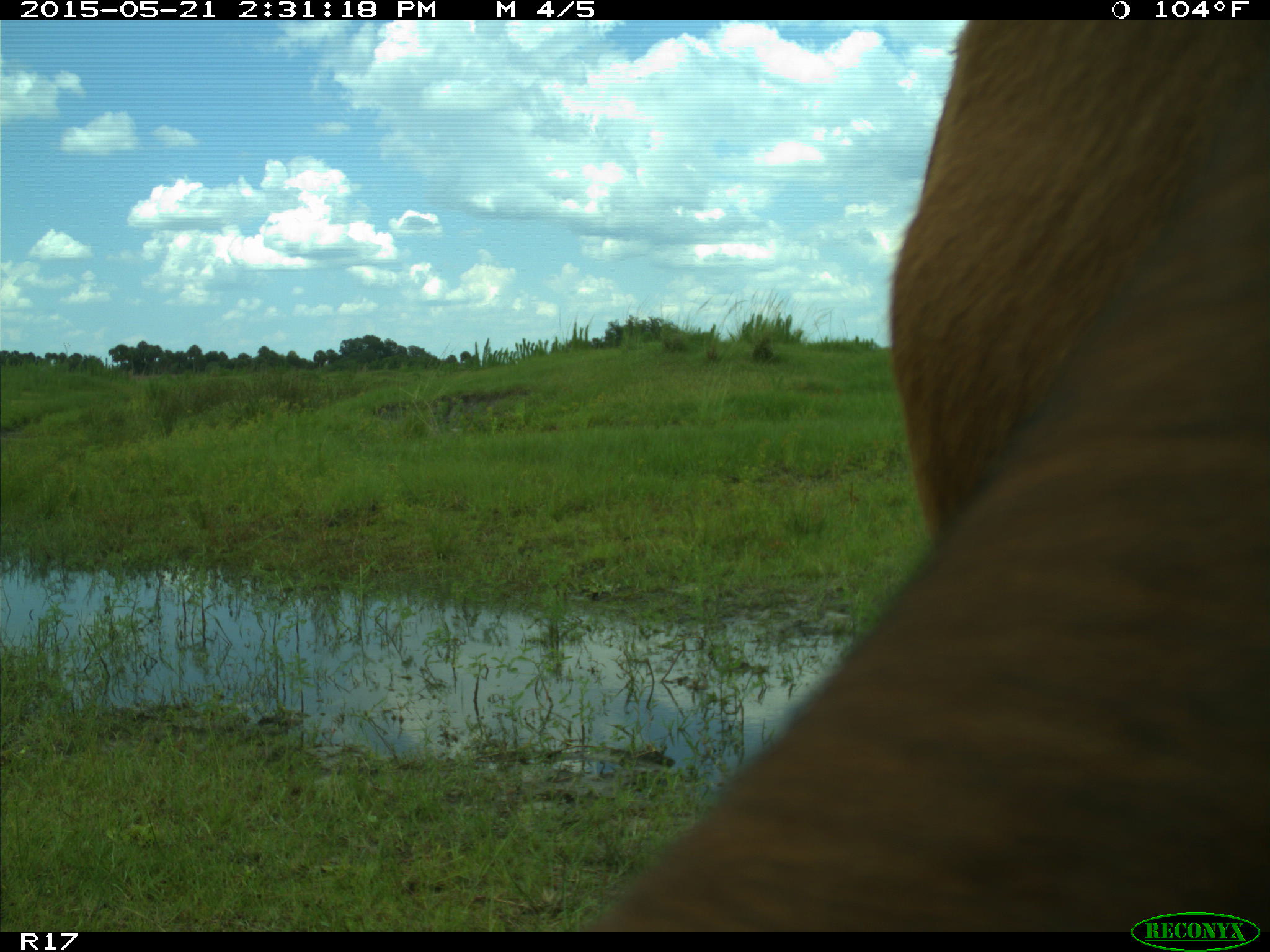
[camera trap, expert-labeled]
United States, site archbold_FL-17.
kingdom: Animalia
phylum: Chordata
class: Mammalia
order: Artiodactyla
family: Bovidae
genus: Bos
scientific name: Bos taurus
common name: domestic cow